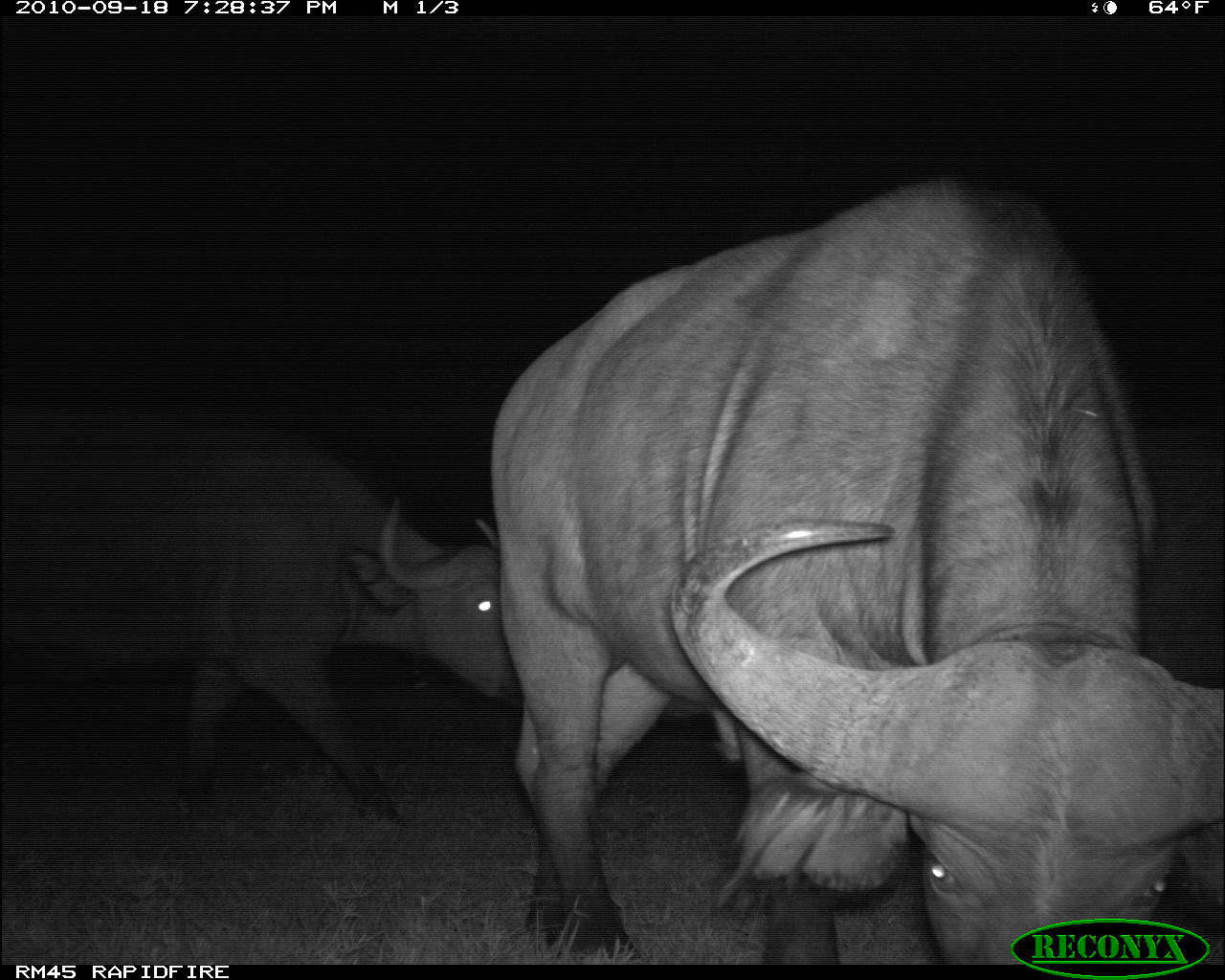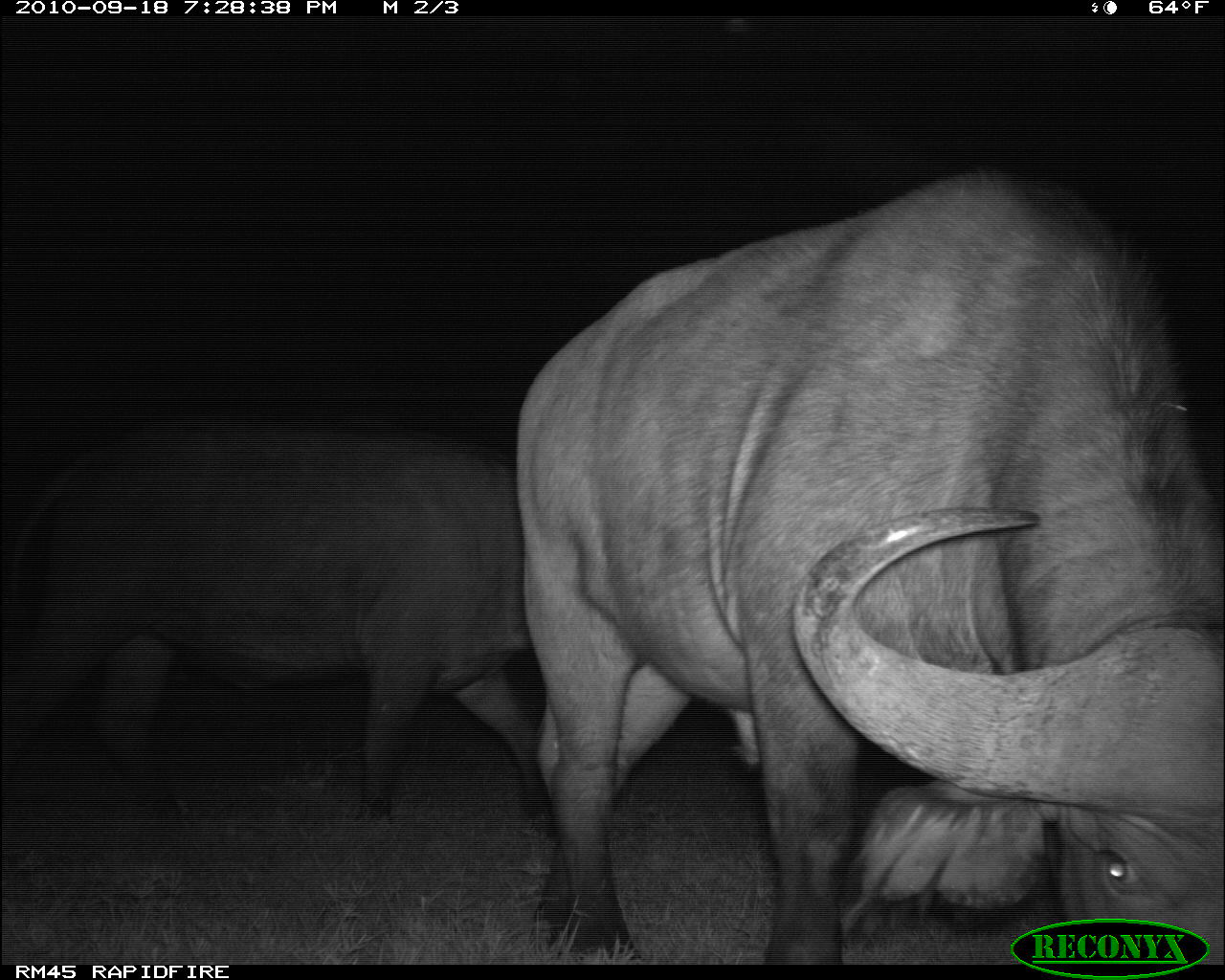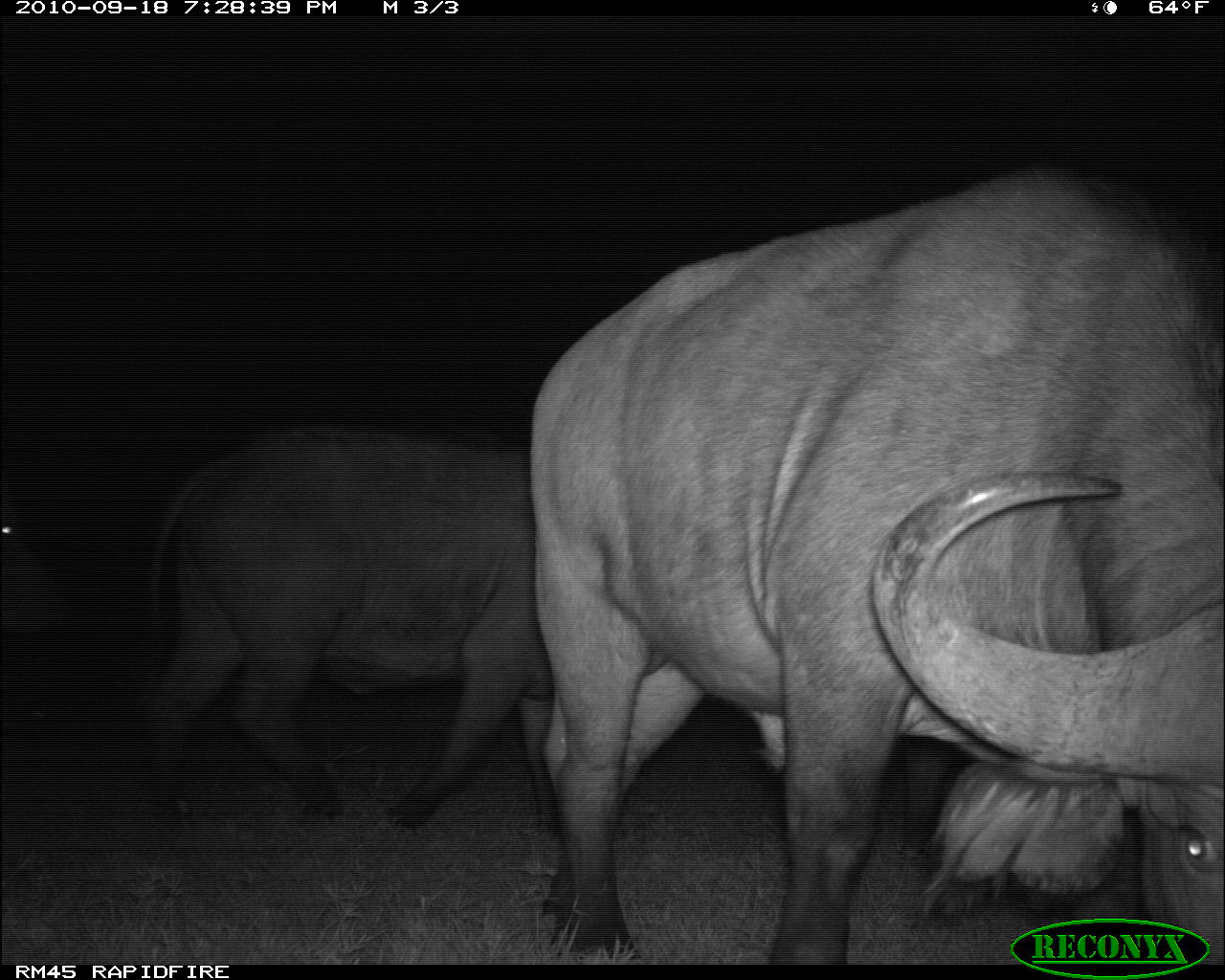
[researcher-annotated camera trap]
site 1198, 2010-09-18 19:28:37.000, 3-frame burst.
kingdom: Animalia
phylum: Chordata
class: Mammalia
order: Artiodactyla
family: Bovidae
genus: Syncerus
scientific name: Syncerus caffer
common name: african buffalo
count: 2